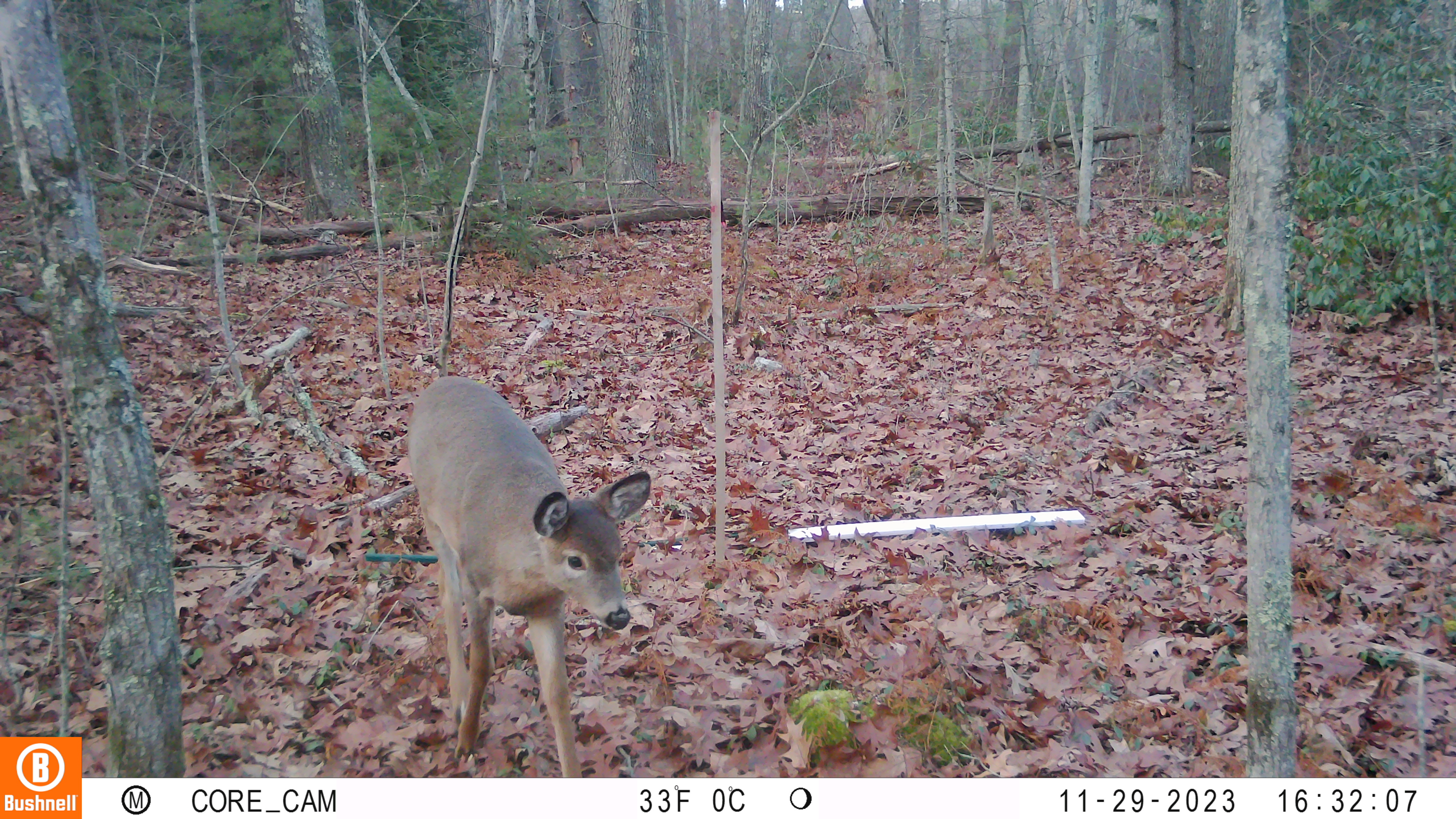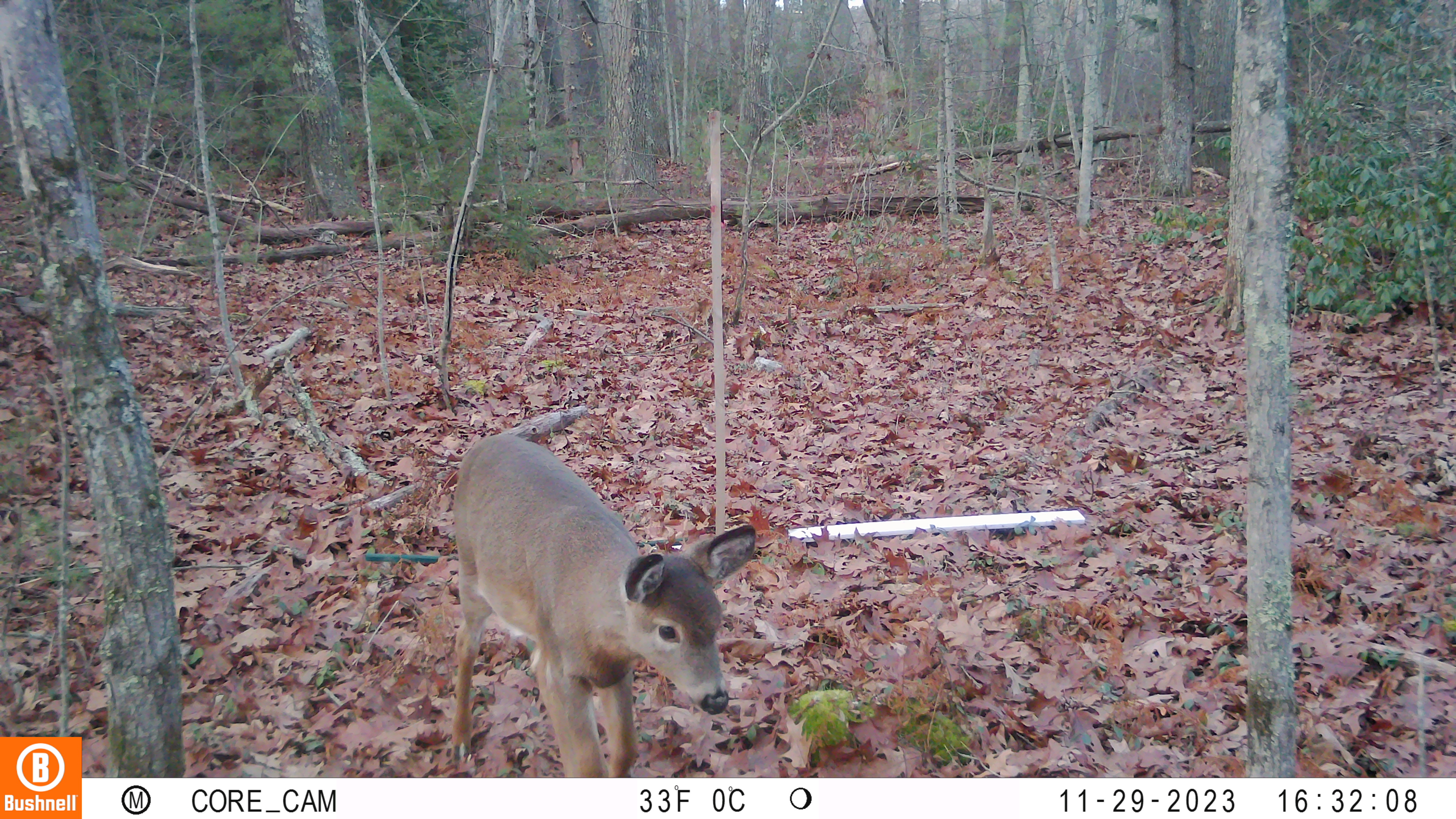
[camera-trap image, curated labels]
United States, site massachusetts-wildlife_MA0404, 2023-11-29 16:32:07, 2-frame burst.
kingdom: Animalia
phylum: Chordata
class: Mammalia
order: Artiodactyla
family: Cervidae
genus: Odocoileus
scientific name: Odocoileus virginianus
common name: white-tailed deer